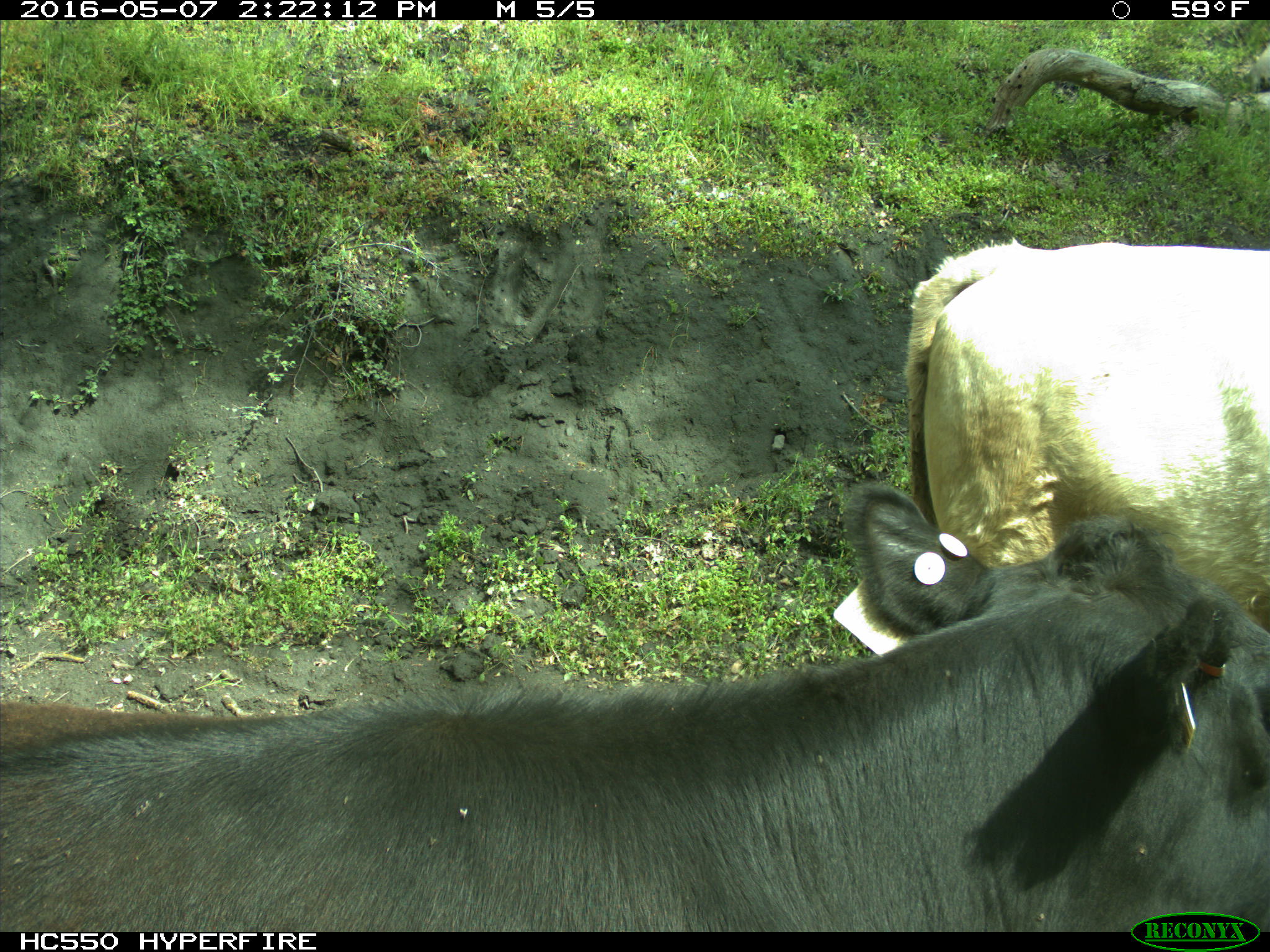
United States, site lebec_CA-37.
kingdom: Animalia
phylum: Chordata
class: Mammalia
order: Artiodactyla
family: Bovidae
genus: Bos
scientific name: Bos taurus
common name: domestic cow